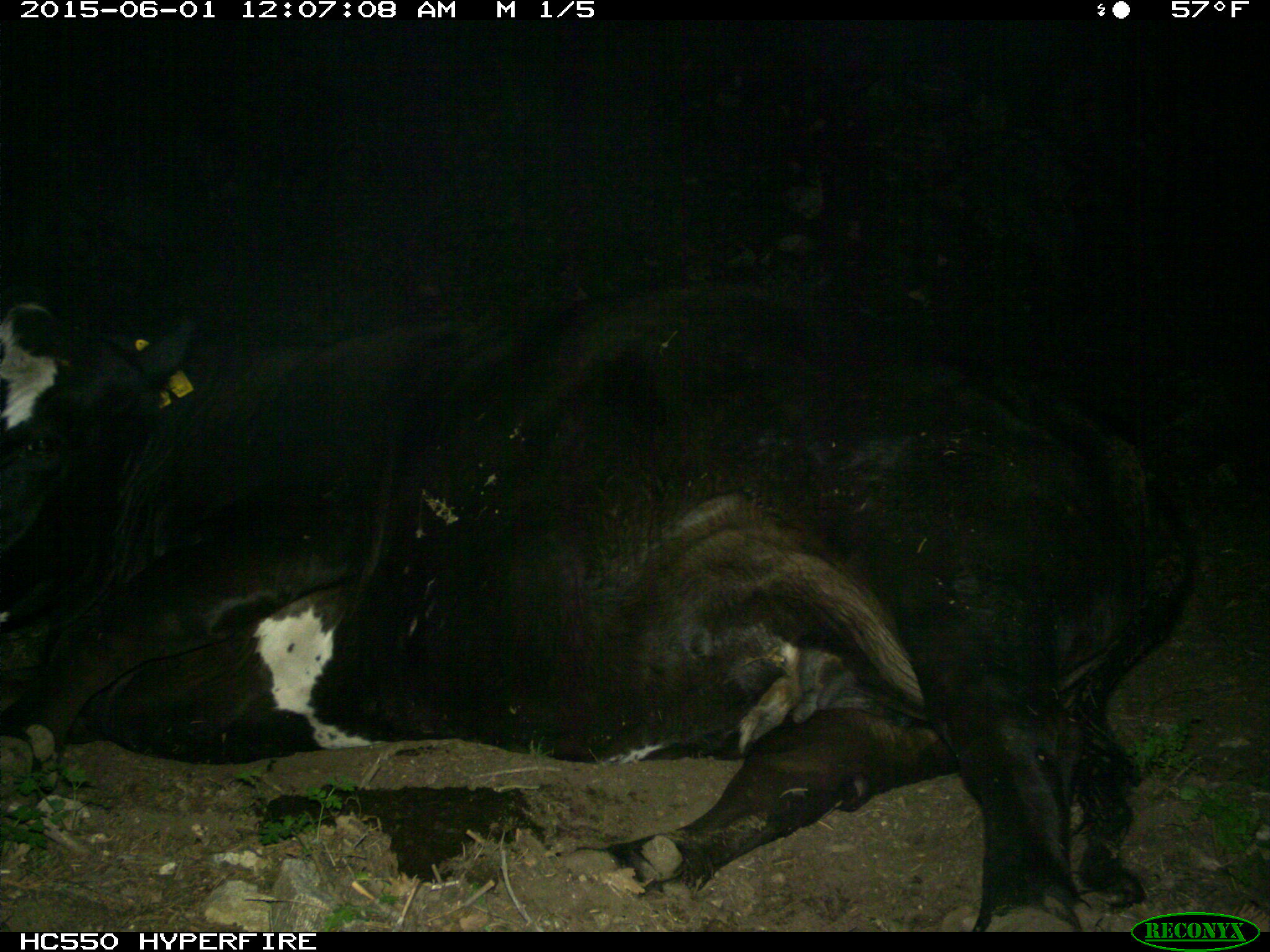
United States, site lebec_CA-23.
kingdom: Animalia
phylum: Chordata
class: Mammalia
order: Artiodactyla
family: Bovidae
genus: Bos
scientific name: Bos taurus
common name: domestic cow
Bos taurus (domestic cow).